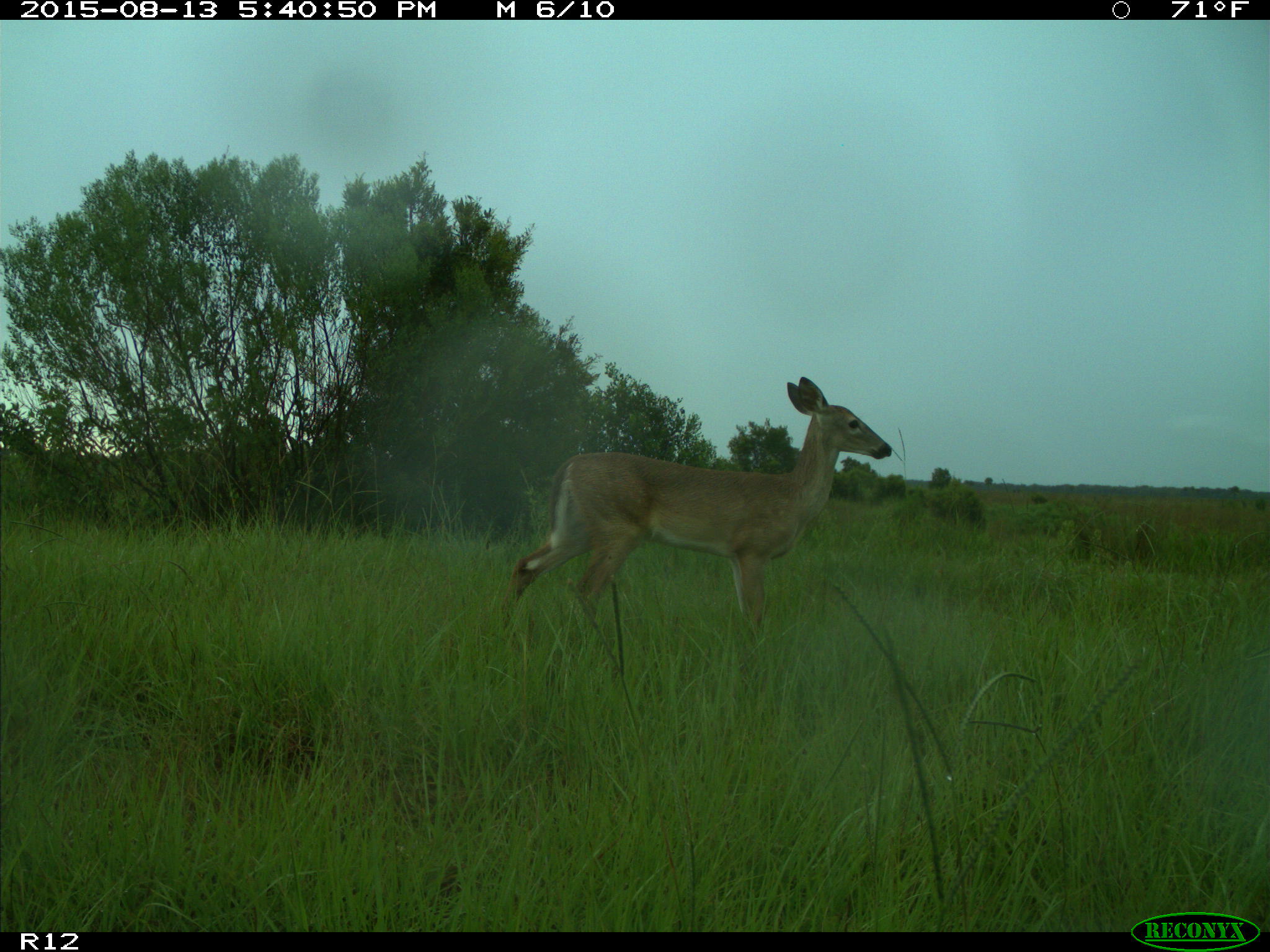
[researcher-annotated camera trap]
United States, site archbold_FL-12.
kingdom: Animalia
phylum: Chordata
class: Mammalia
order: Artiodactyla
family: Cervidae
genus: Odocoileus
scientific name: Odocoileus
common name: deer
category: unidentified deer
Unidentified deer (deer) (Odocoileus).